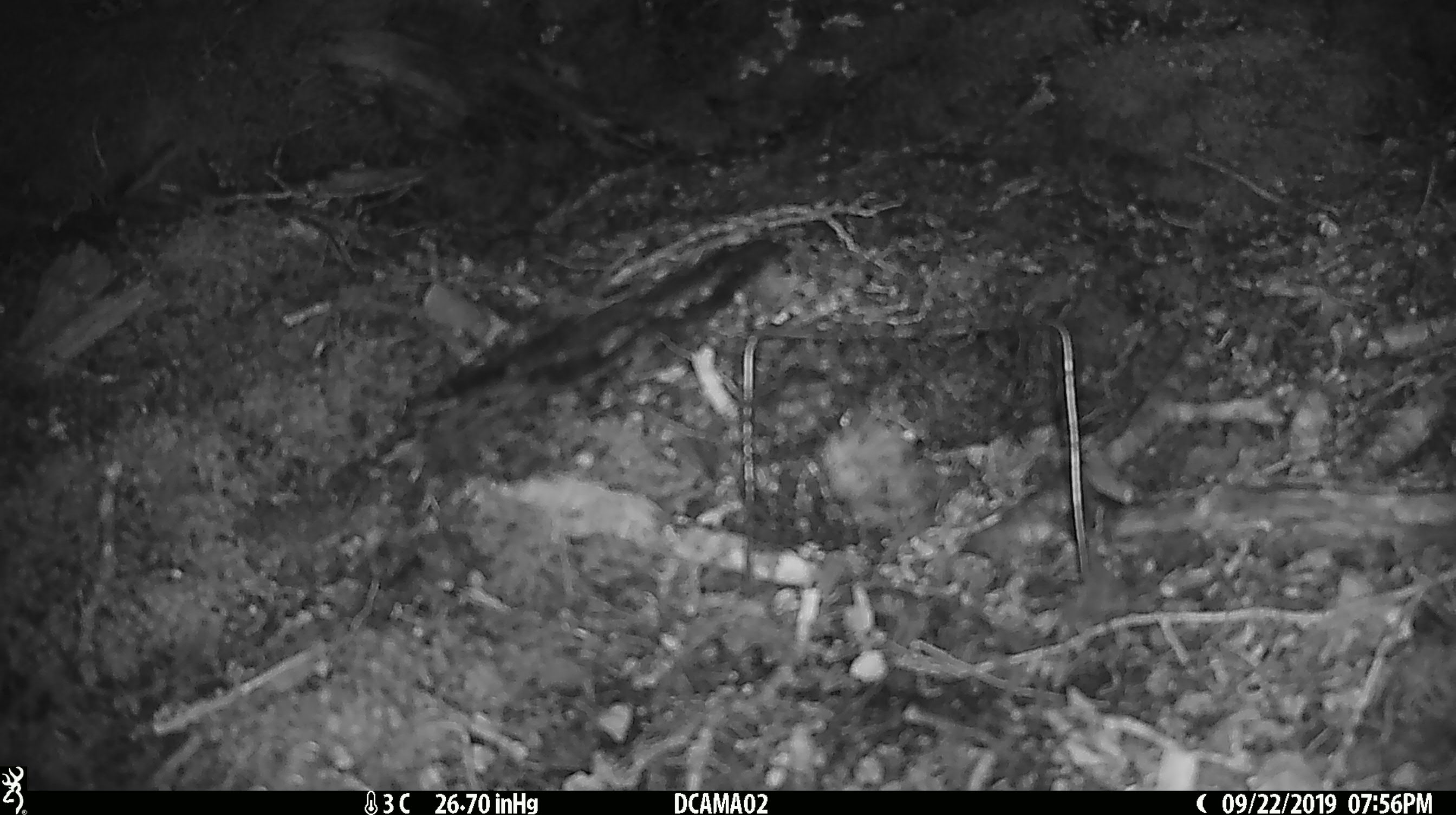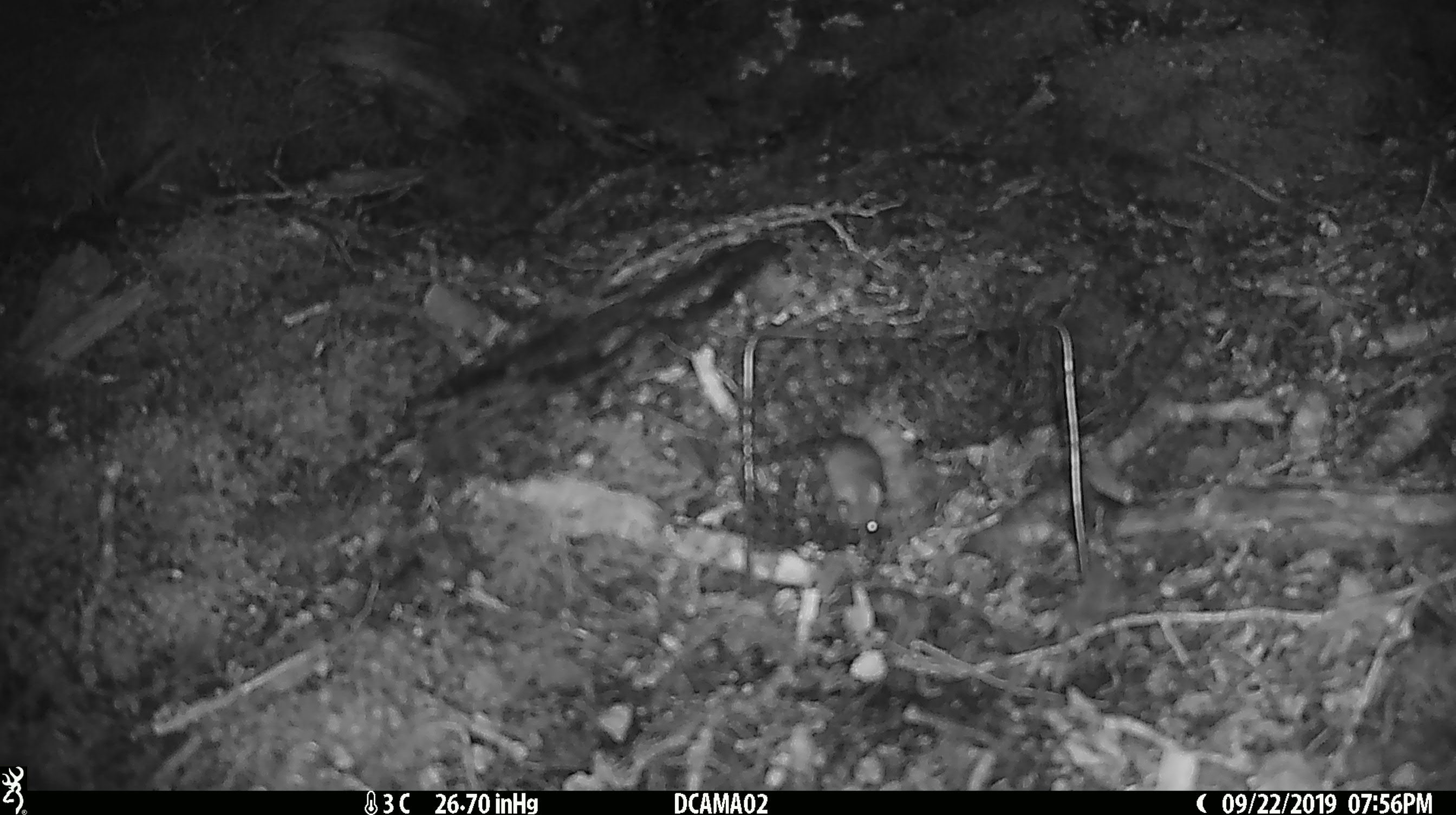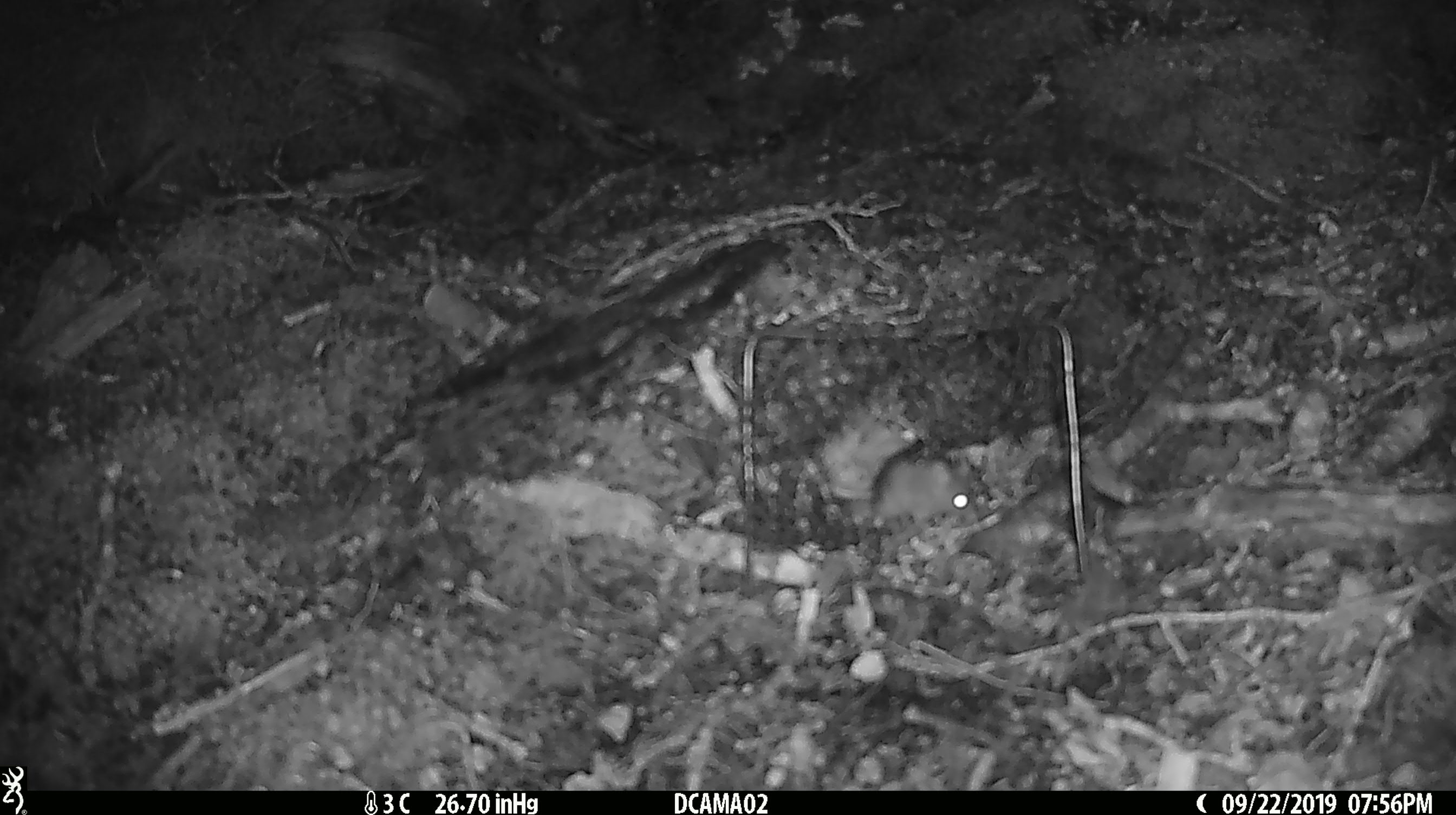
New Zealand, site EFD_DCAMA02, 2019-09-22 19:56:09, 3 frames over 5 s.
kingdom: Animalia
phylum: Chordata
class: Mammalia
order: Rodentia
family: Muridae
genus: Mus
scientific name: Mus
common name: mouse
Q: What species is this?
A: Mouse (Mus).